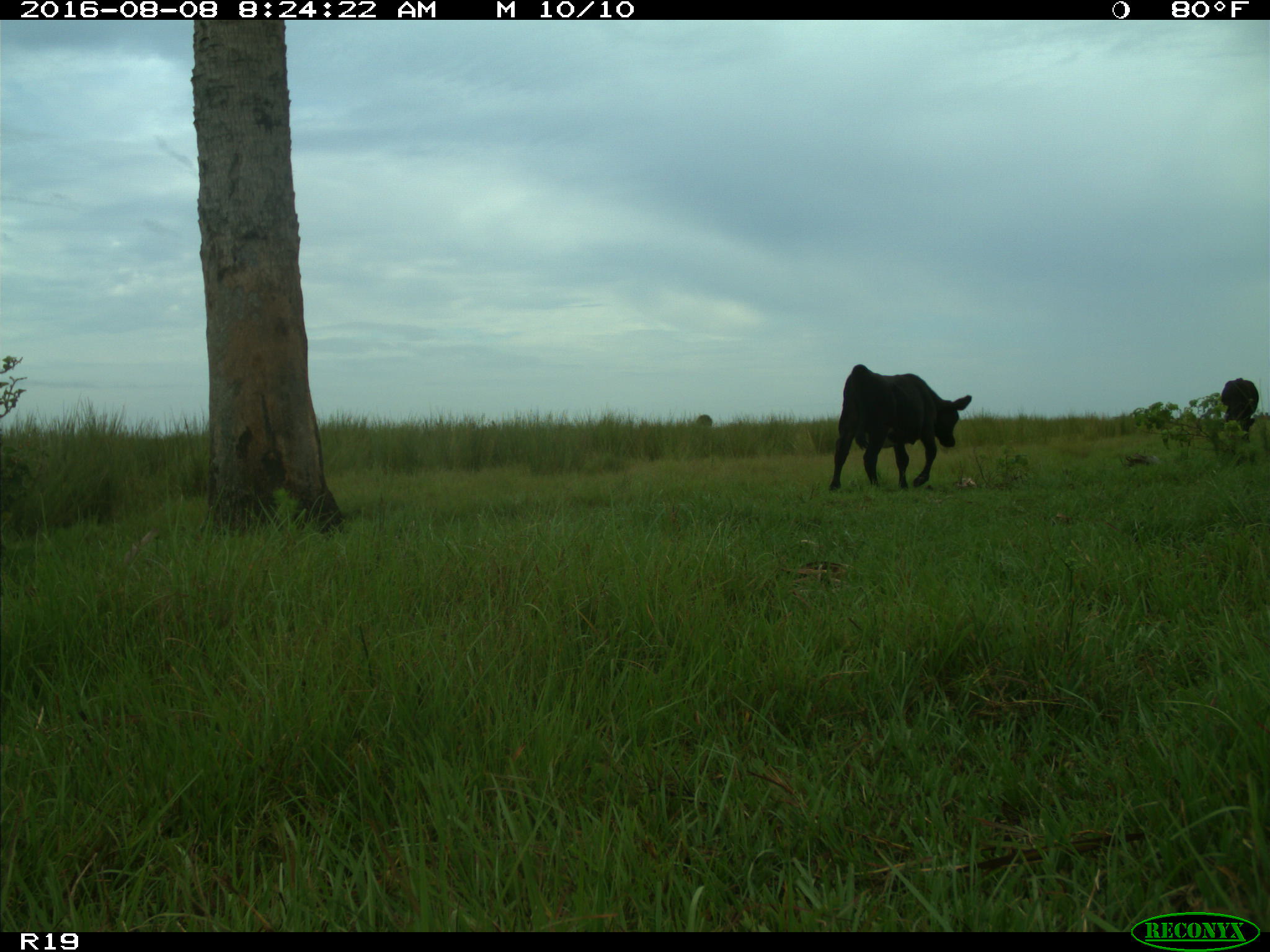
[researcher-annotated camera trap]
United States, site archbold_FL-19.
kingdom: Animalia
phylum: Chordata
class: Mammalia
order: Artiodactyla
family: Bovidae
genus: Bos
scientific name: Bos taurus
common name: domestic cow